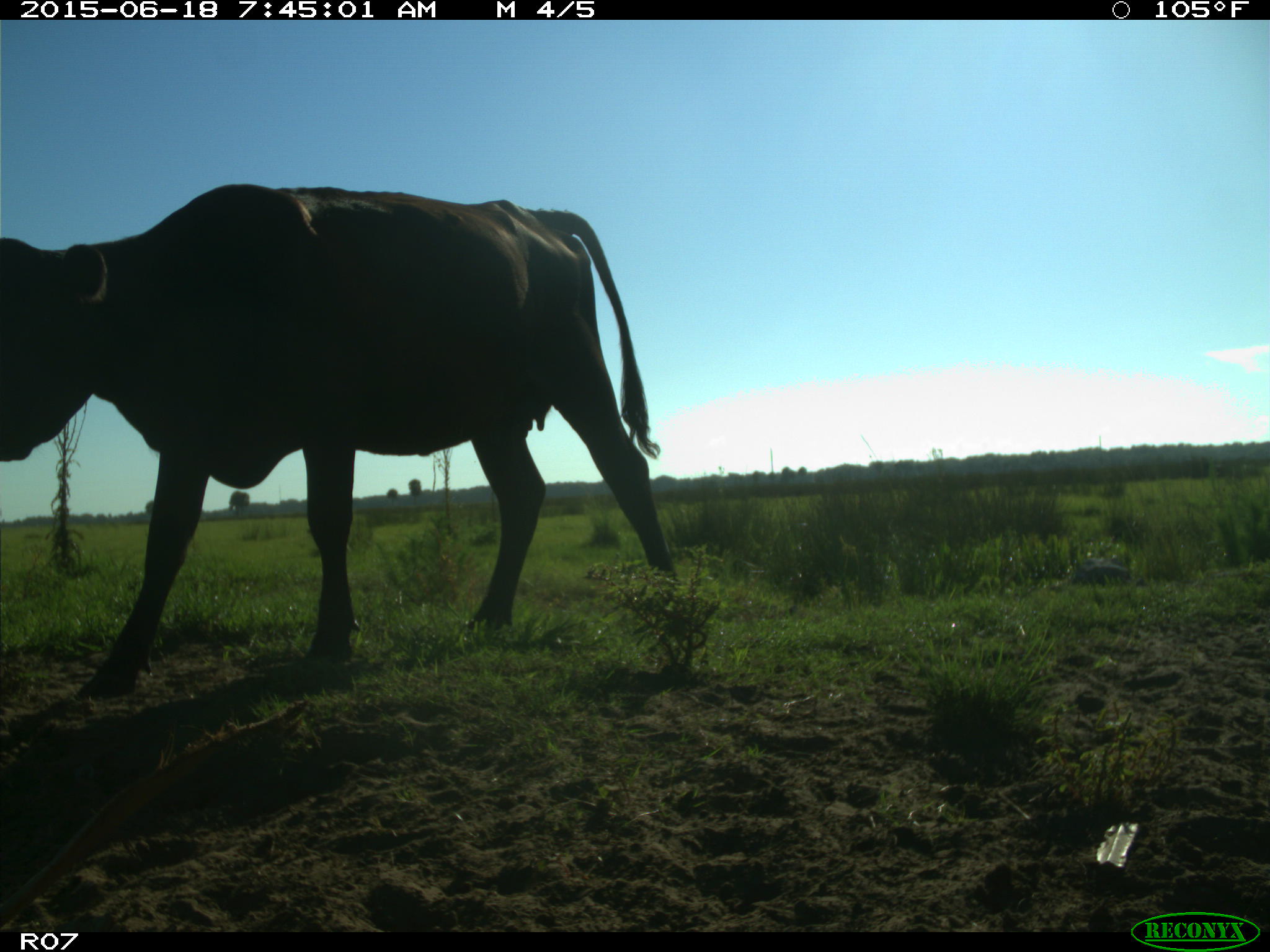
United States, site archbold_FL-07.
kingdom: Animalia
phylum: Chordata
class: Mammalia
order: Artiodactyla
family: Bovidae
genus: Bos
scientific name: Bos taurus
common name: domestic cow